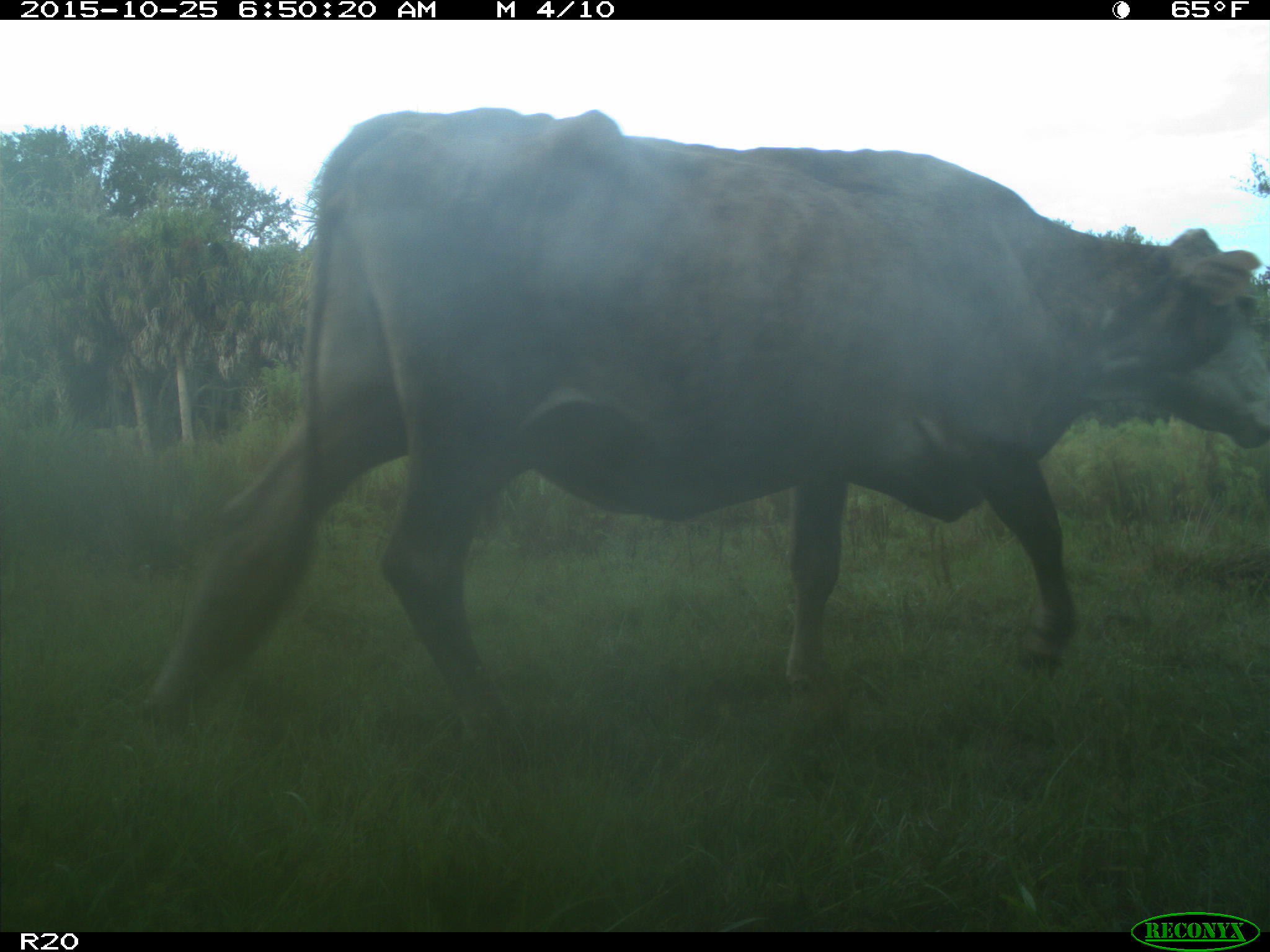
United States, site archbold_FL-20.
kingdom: Animalia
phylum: Chordata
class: Mammalia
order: Artiodactyla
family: Bovidae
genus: Bos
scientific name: Bos taurus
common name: domestic cow